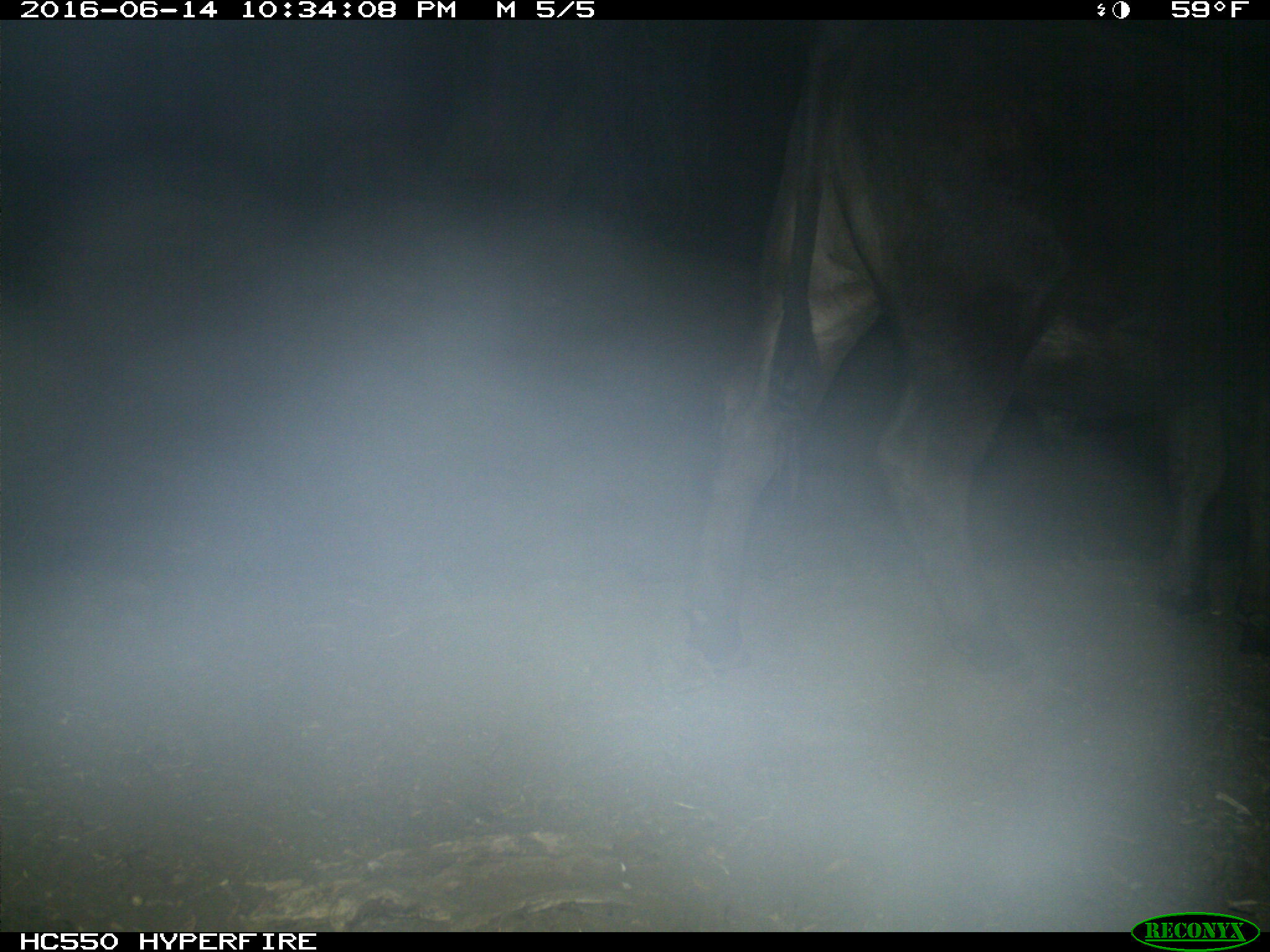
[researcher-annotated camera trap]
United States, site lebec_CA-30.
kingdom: Animalia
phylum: Chordata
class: Mammalia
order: Artiodactyla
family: Bovidae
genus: Bos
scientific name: Bos taurus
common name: domestic cow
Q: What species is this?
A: Bos taurus (domestic cow).